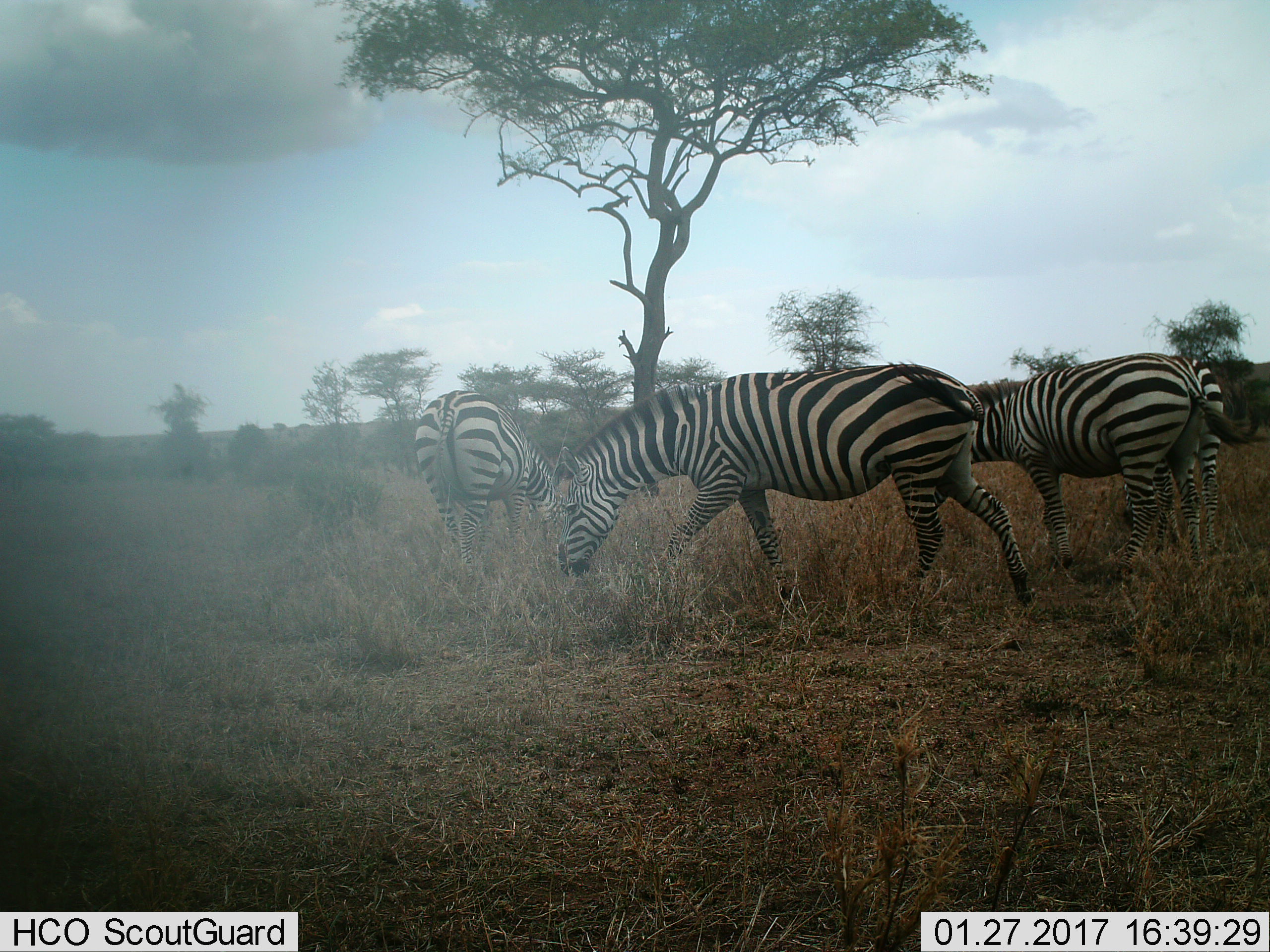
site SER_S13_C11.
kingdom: Animalia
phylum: Chordata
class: Mammalia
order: Perissodactyla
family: Equidae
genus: Equus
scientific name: Equus quagga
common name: plains zebra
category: zebraplains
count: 3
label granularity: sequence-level